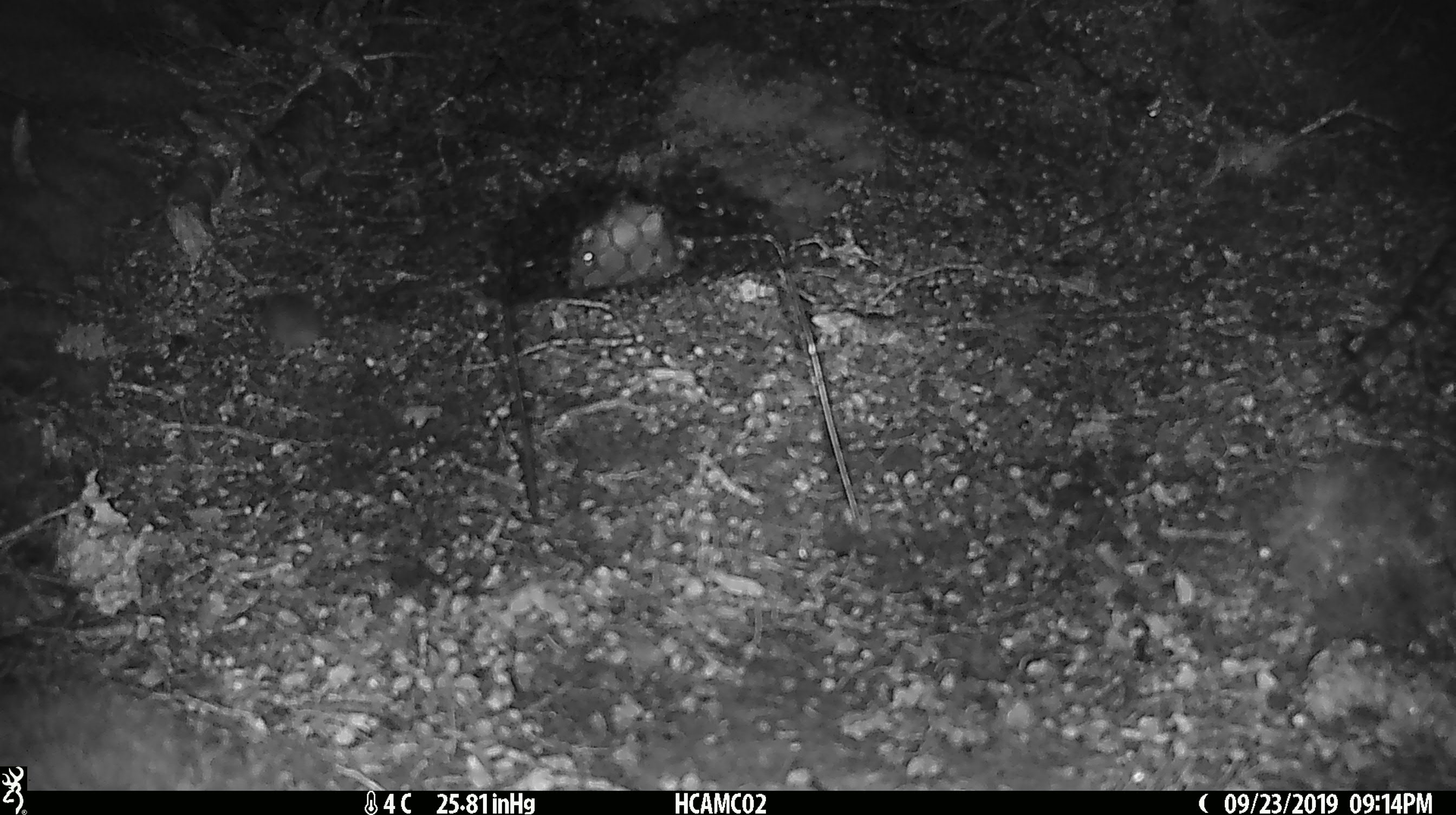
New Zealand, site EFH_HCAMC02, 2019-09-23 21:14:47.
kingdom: Animalia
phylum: Chordata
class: Mammalia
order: Rodentia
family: Muridae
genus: Mus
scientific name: Mus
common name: mouse